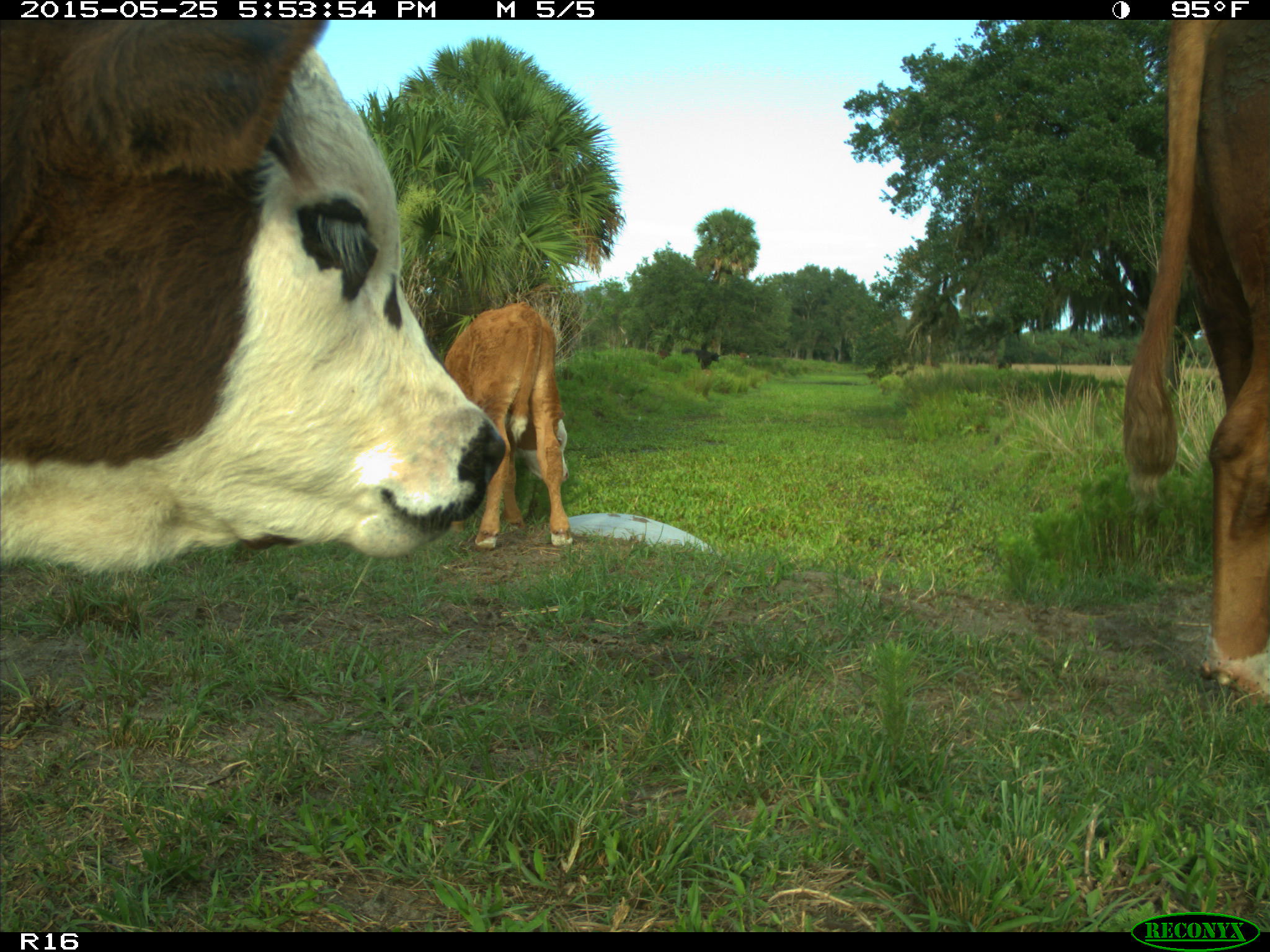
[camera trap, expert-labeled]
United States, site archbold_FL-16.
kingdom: Animalia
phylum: Chordata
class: Mammalia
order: Artiodactyla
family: Bovidae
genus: Bos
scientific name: Bos taurus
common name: domestic cow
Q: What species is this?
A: Bos taurus (domestic cow).